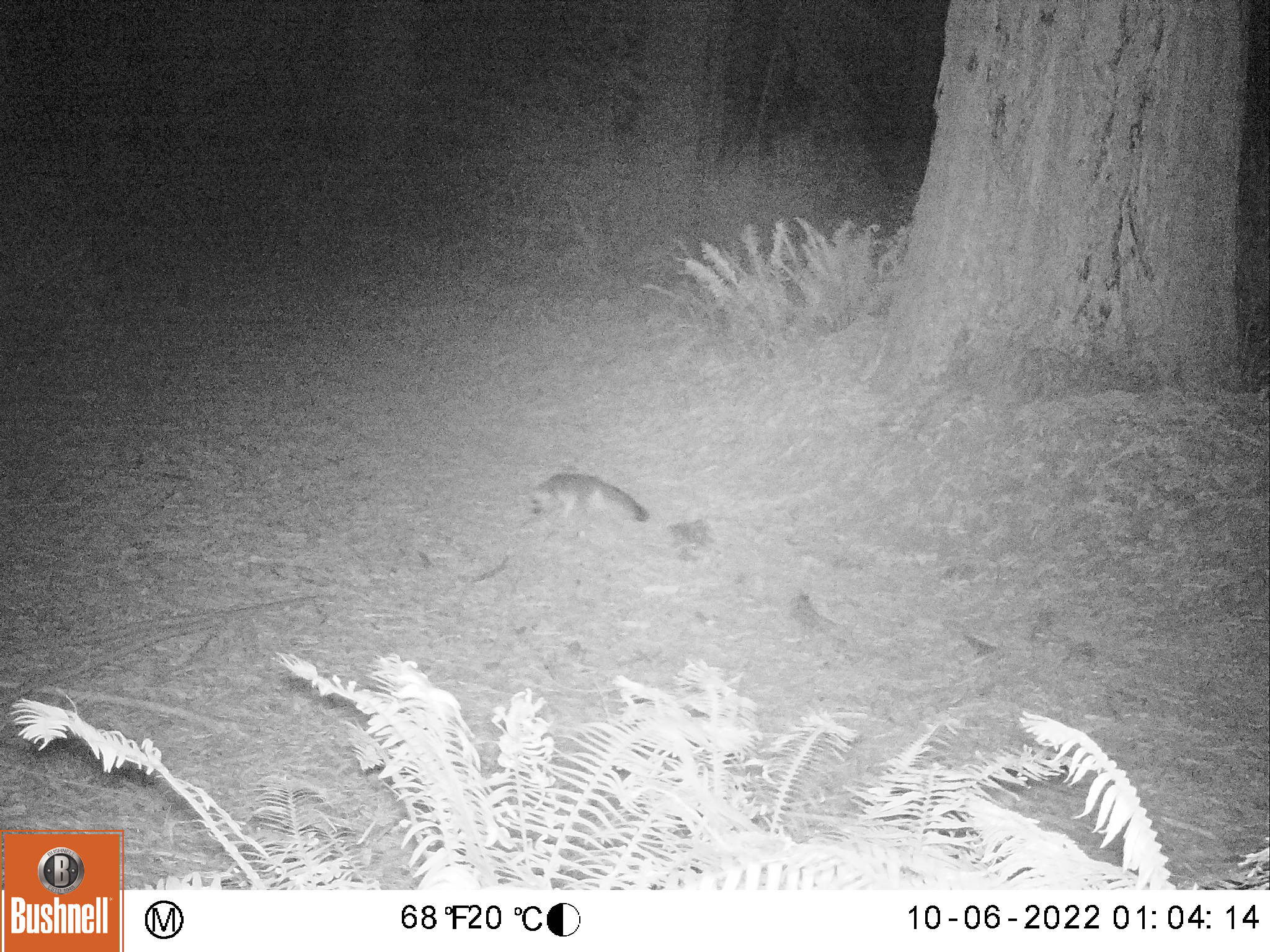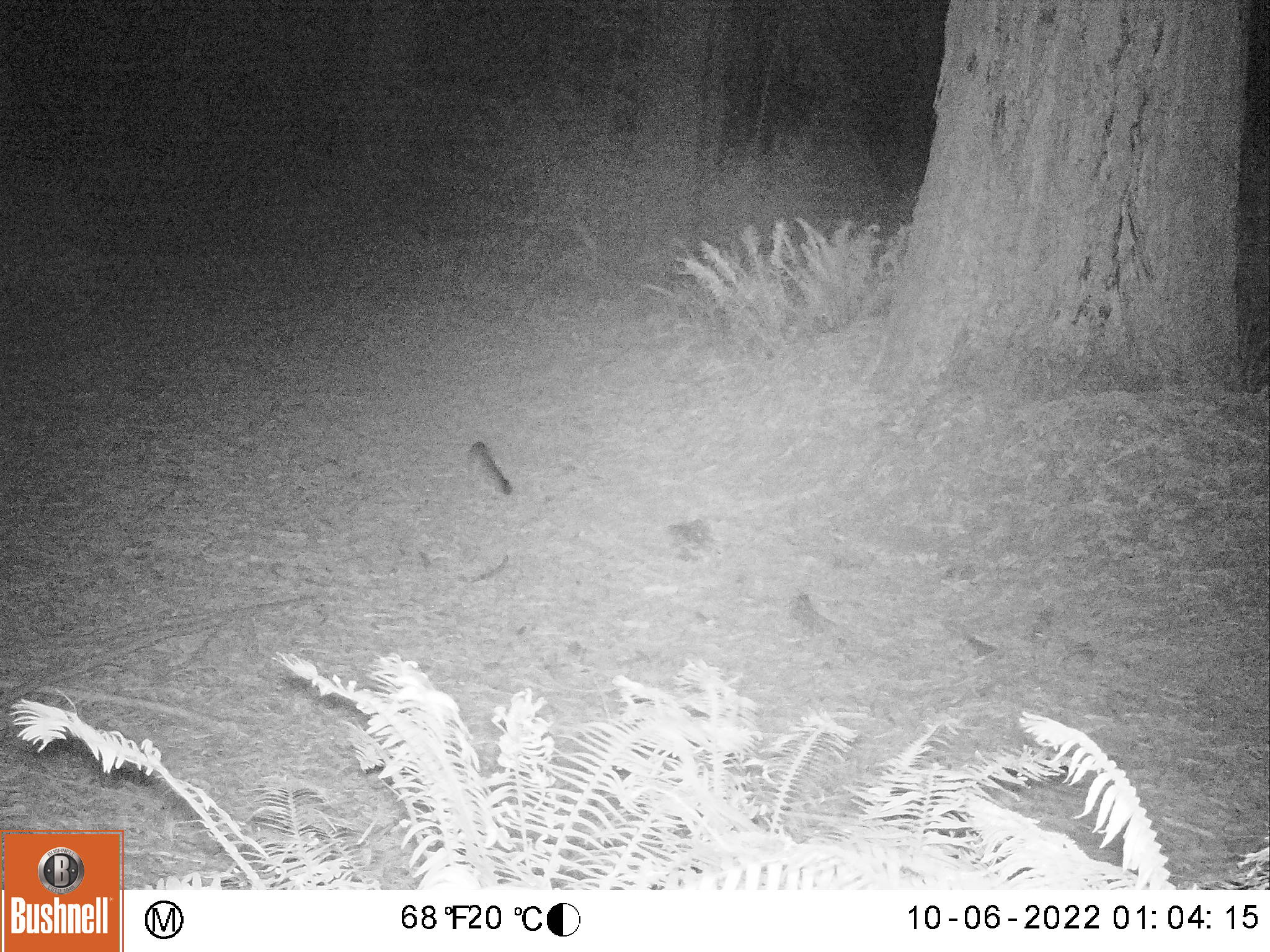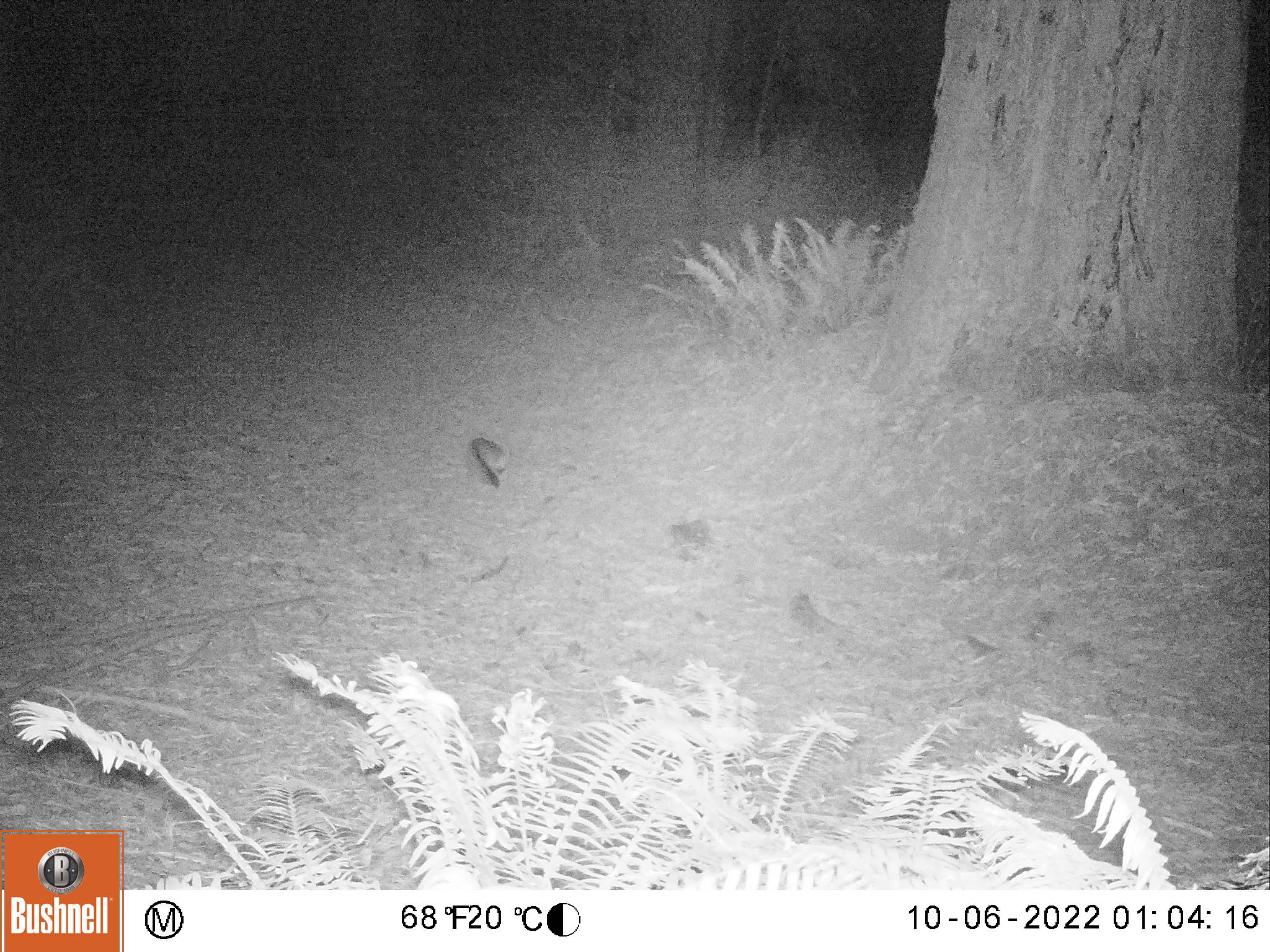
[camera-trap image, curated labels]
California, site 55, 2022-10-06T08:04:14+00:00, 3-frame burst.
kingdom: Animalia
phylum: Chordata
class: Mammalia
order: Carnivora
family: Canidae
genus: Urocyon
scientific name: Urocyon cinereoargenteus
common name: gray fox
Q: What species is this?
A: Gray fox (Urocyon cinereoargenteus).